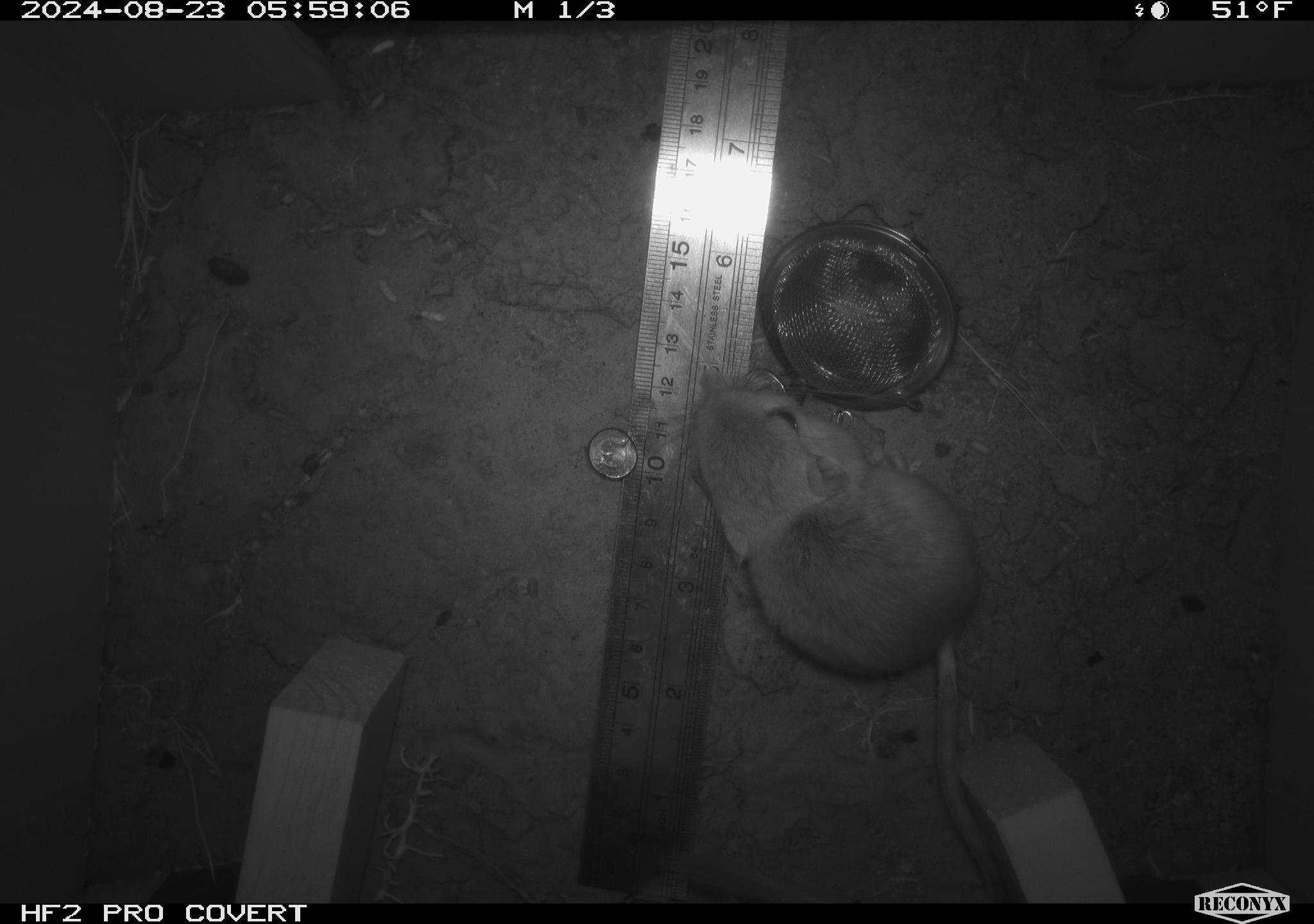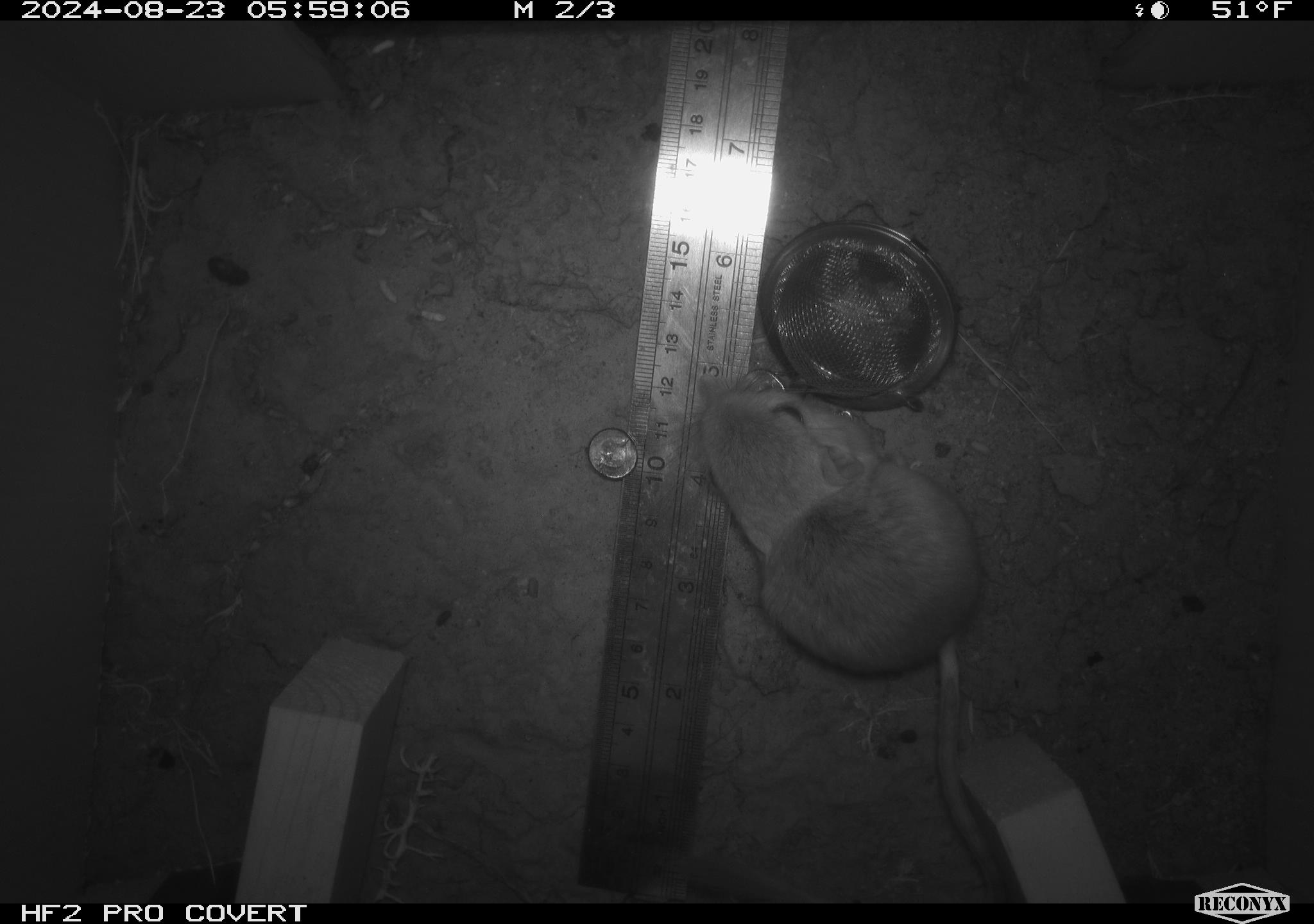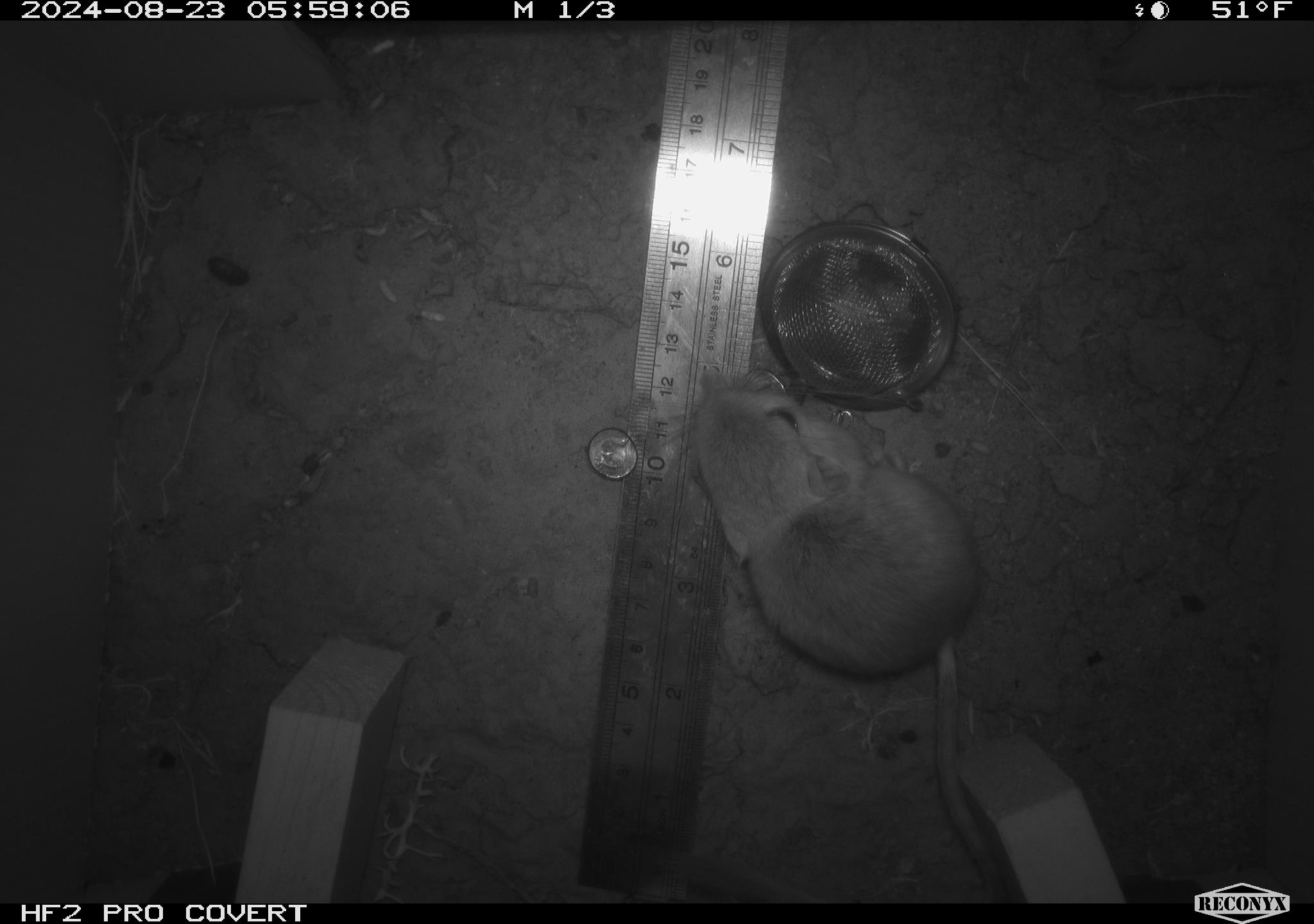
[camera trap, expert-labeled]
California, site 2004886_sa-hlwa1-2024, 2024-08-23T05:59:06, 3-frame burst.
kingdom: Animalia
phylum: Chordata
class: Mammalia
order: Rodentia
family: Heteromyidae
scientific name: Heteromyidae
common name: kangaroo rats and pocket mice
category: heteromyidae family